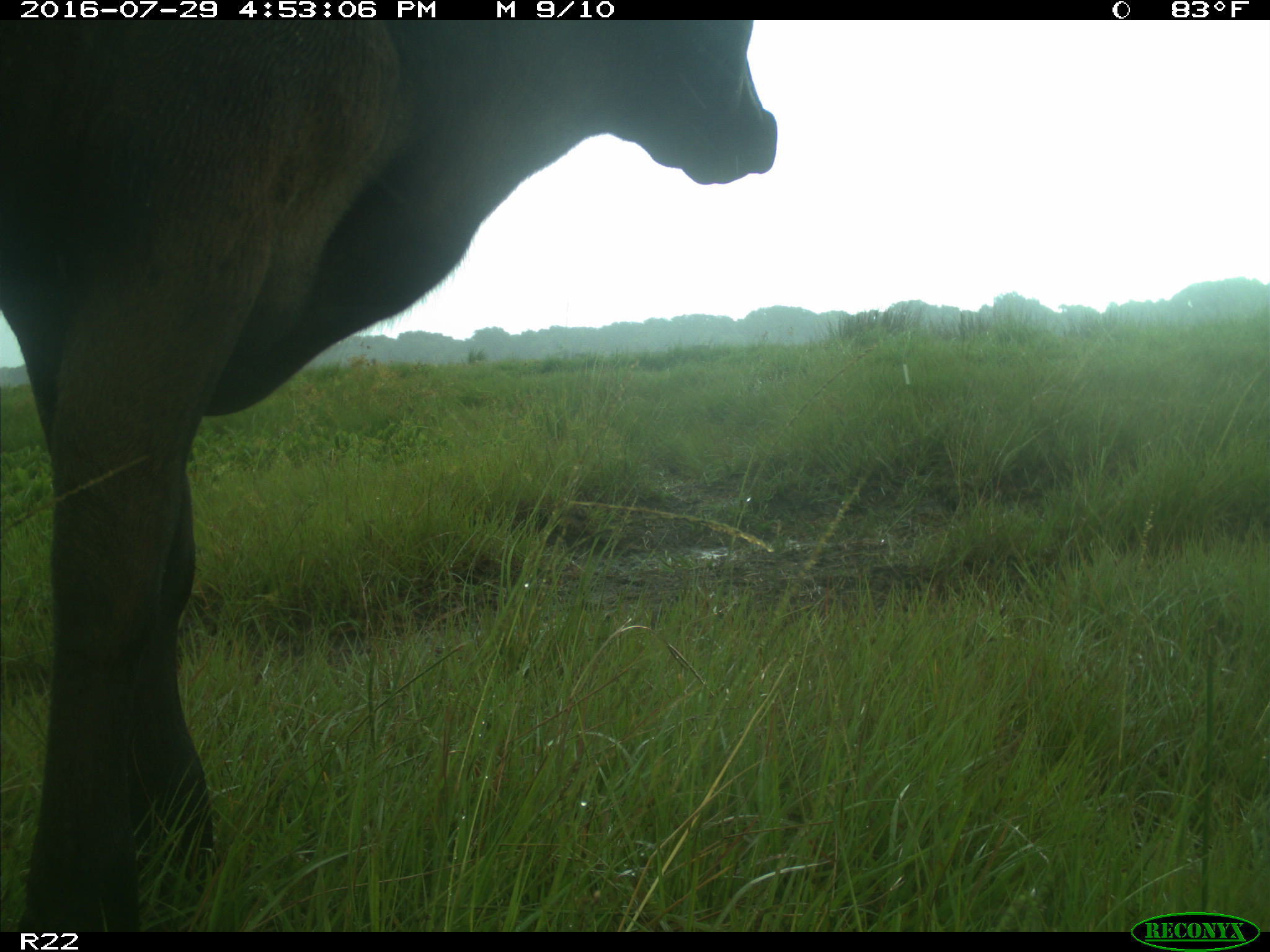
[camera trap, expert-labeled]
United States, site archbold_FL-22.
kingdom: Animalia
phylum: Chordata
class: Mammalia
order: Artiodactyla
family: Bovidae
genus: Bos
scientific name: Bos taurus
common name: domestic cow